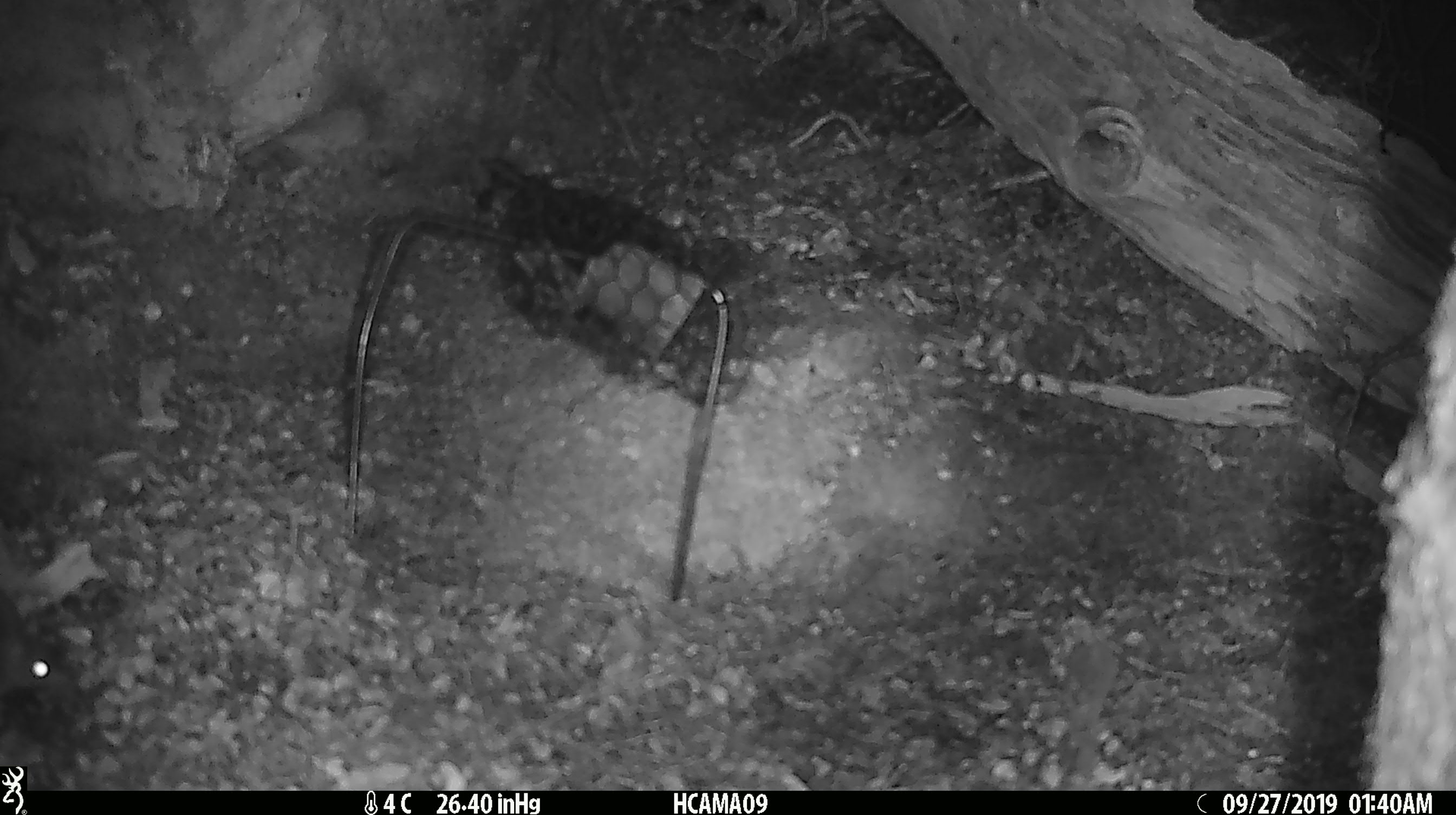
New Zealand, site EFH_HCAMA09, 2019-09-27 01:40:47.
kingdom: Animalia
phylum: Chordata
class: Mammalia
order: Rodentia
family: Muridae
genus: Mus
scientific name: Mus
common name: mouse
Mouse (Mus).